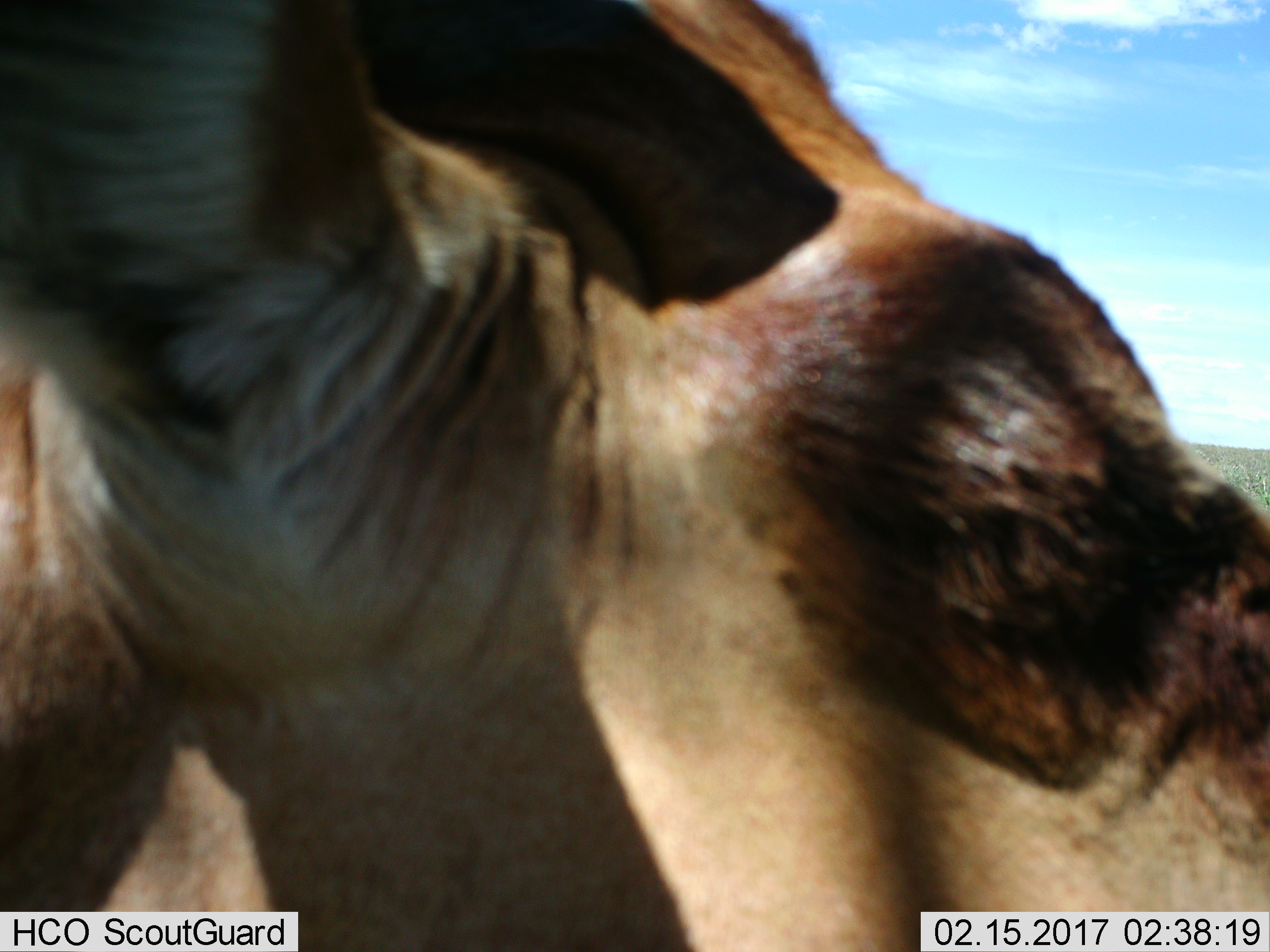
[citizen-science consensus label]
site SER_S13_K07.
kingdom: Animalia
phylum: Chordata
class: Mammalia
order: Artiodactyla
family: Bovidae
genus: Alcelaphus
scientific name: Alcelaphus buselaphus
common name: hartebeest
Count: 1.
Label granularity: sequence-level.